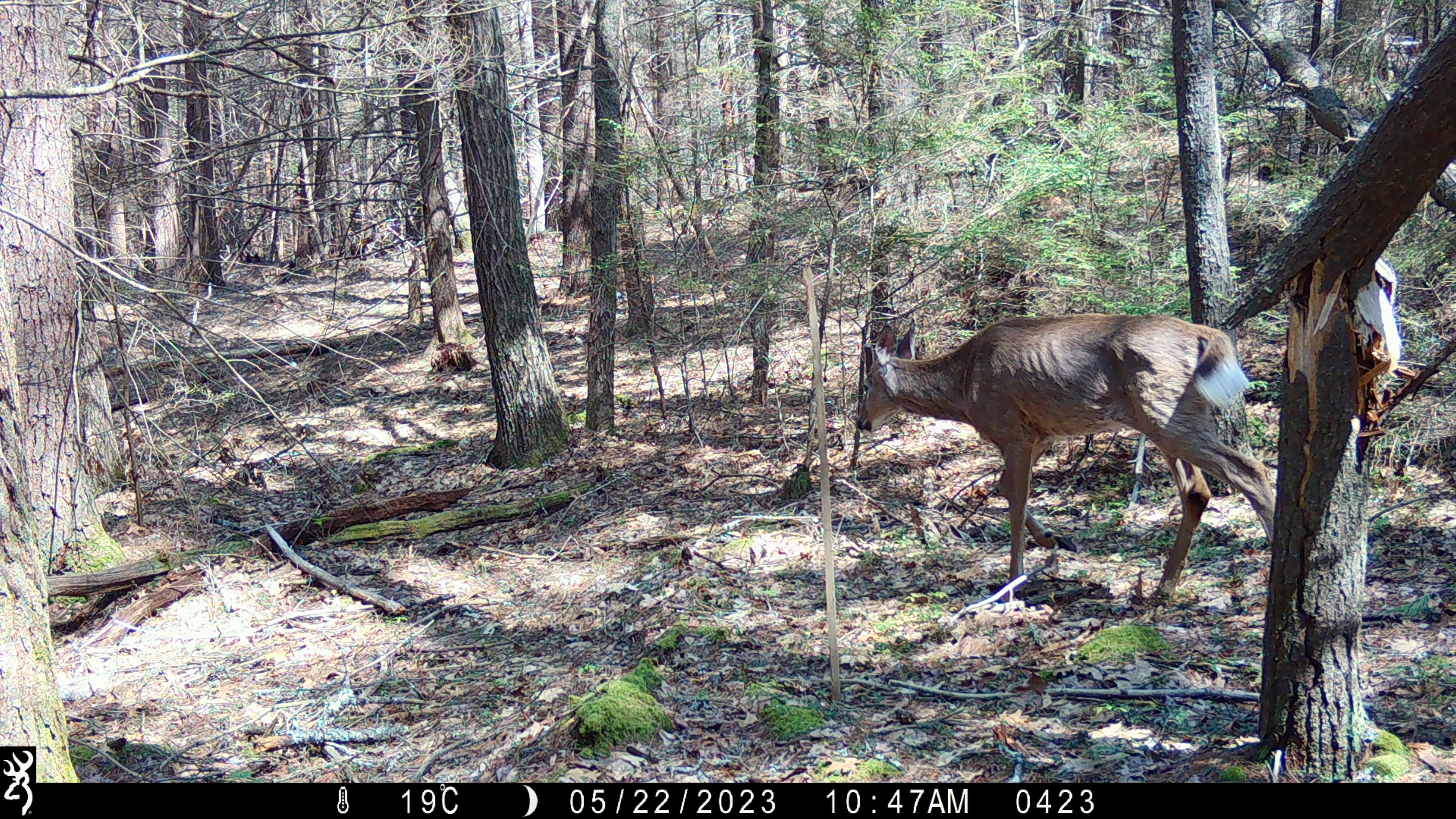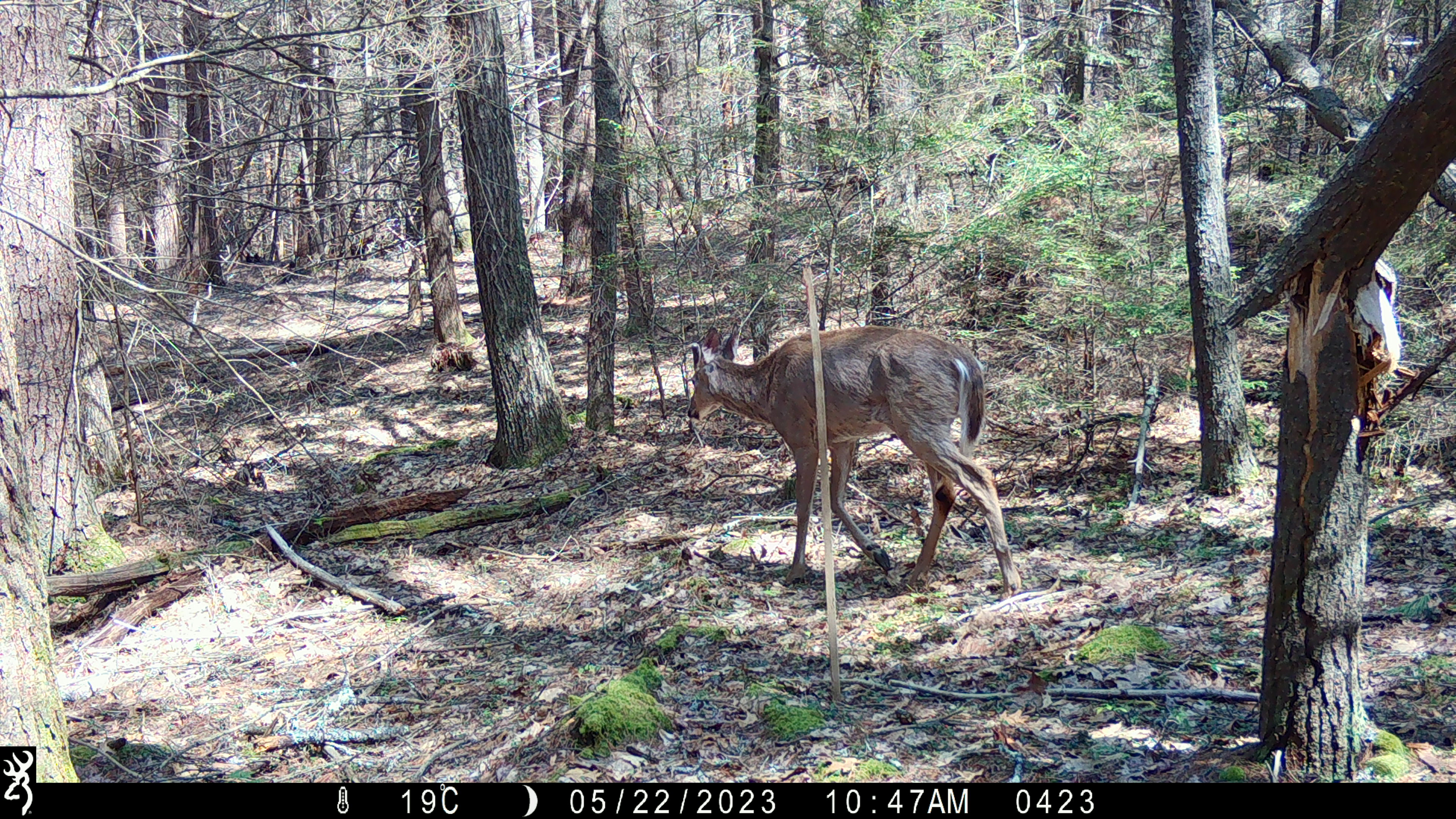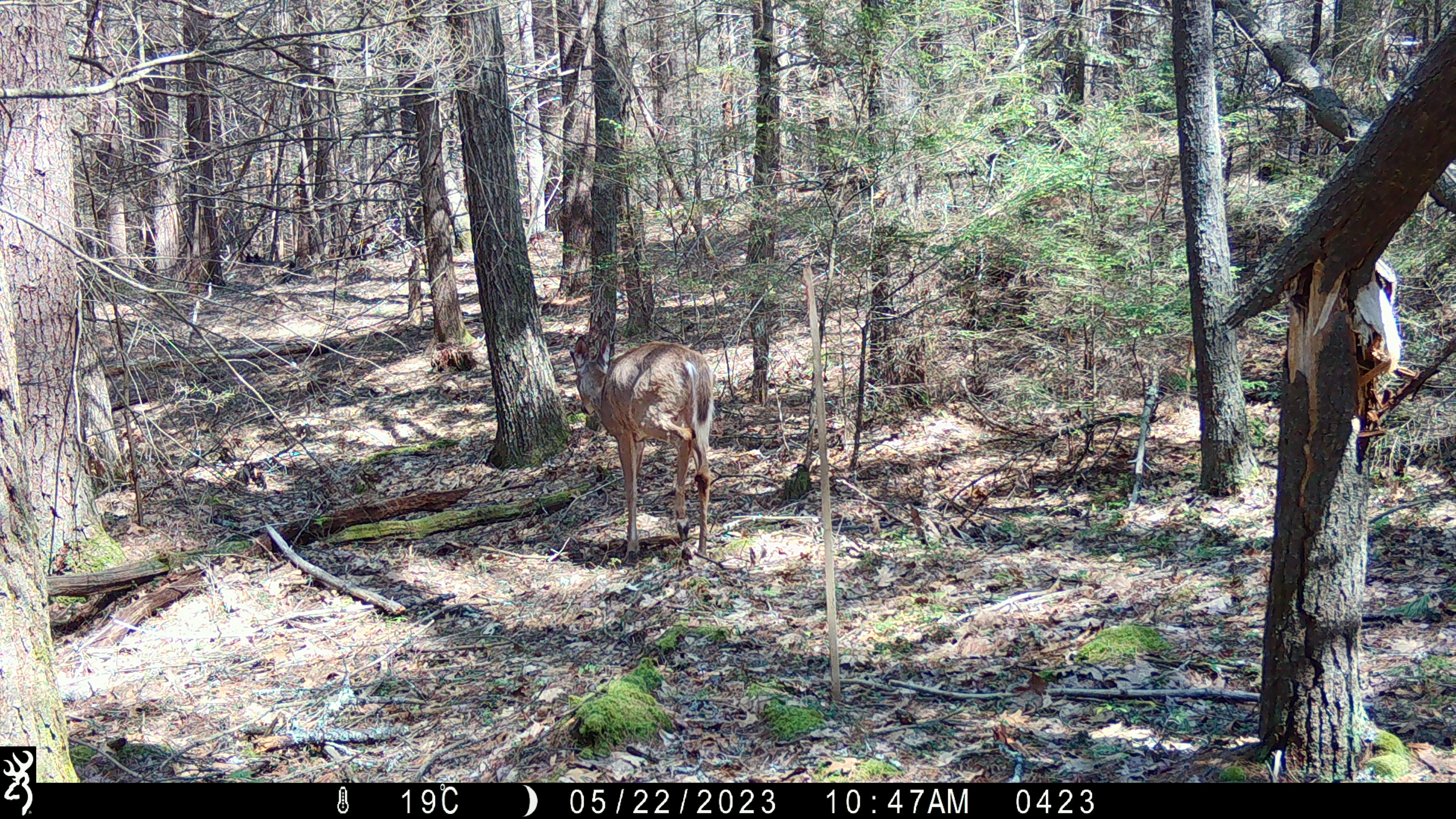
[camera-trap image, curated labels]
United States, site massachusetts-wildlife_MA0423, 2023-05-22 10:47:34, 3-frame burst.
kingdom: Animalia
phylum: Chordata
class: Mammalia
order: Artiodactyla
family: Cervidae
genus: Odocoileus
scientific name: Odocoileus virginianus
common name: white-tailed deer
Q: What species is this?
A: White-tailed deer (Odocoileus virginianus).